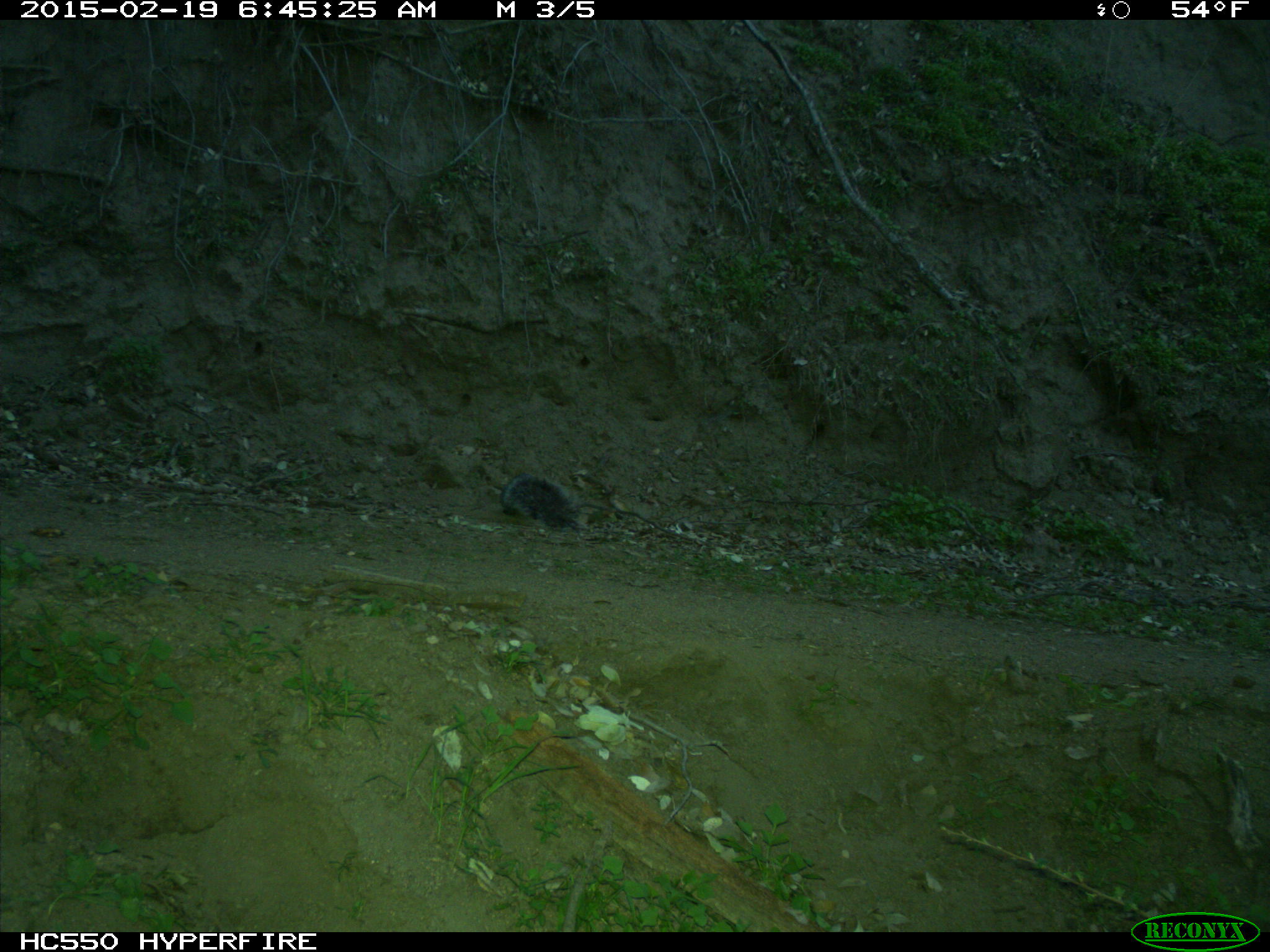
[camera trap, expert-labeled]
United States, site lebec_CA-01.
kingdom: Animalia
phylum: Chordata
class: Mammalia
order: Rodentia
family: Sciuridae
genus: Sciurus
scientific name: Sciurus carolinensis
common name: eastern gray squirrel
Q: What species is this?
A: Sciurus carolinensis (eastern gray squirrel).